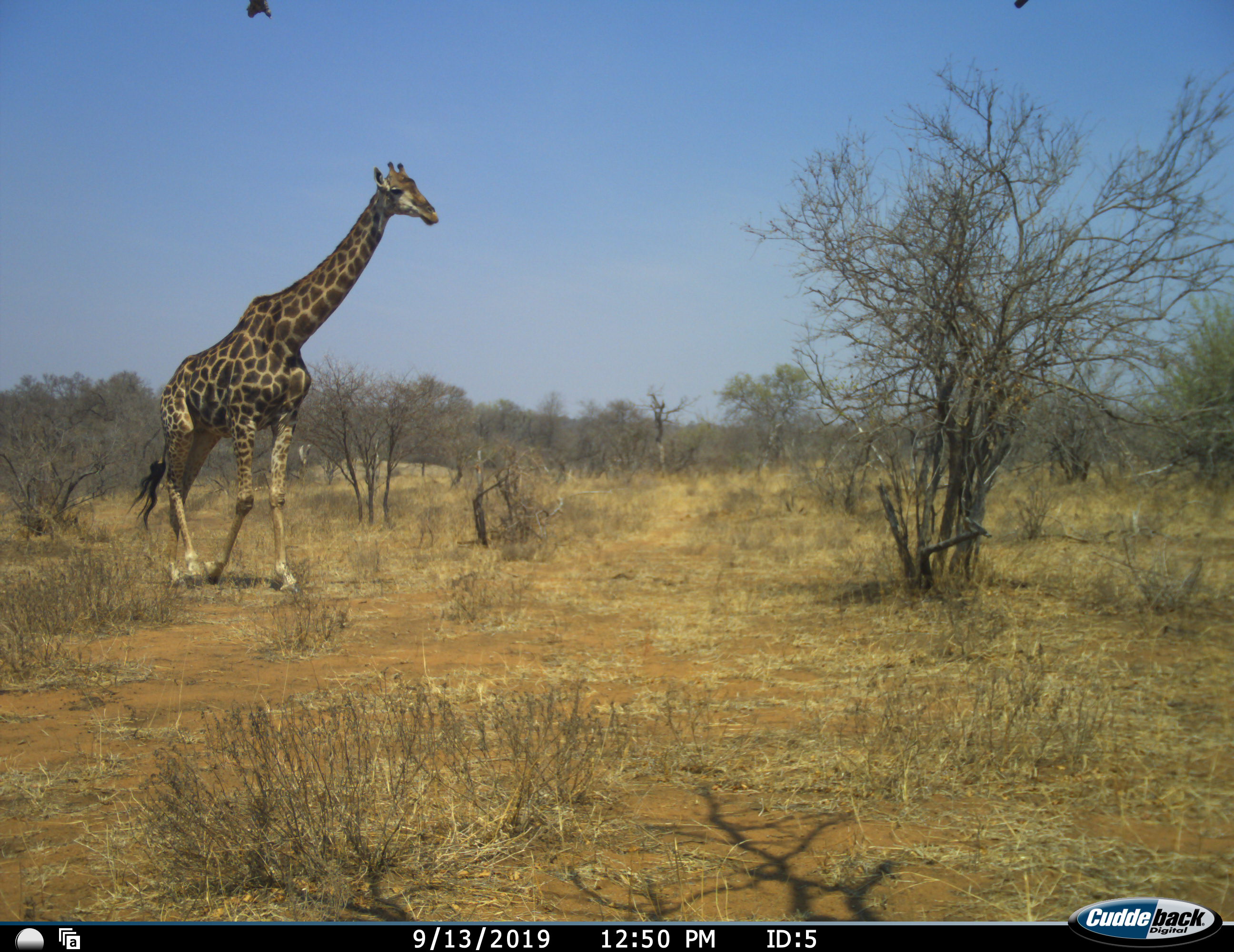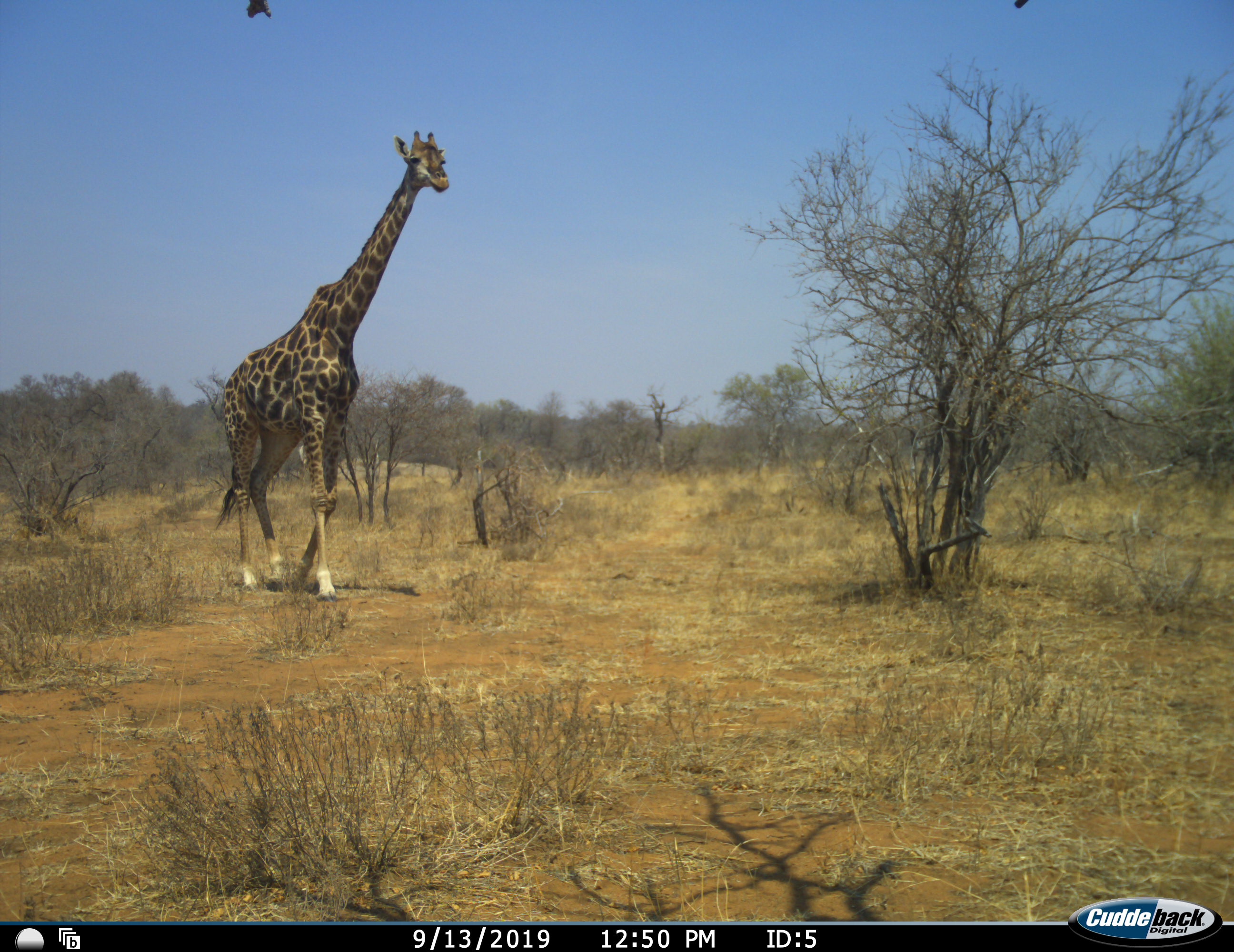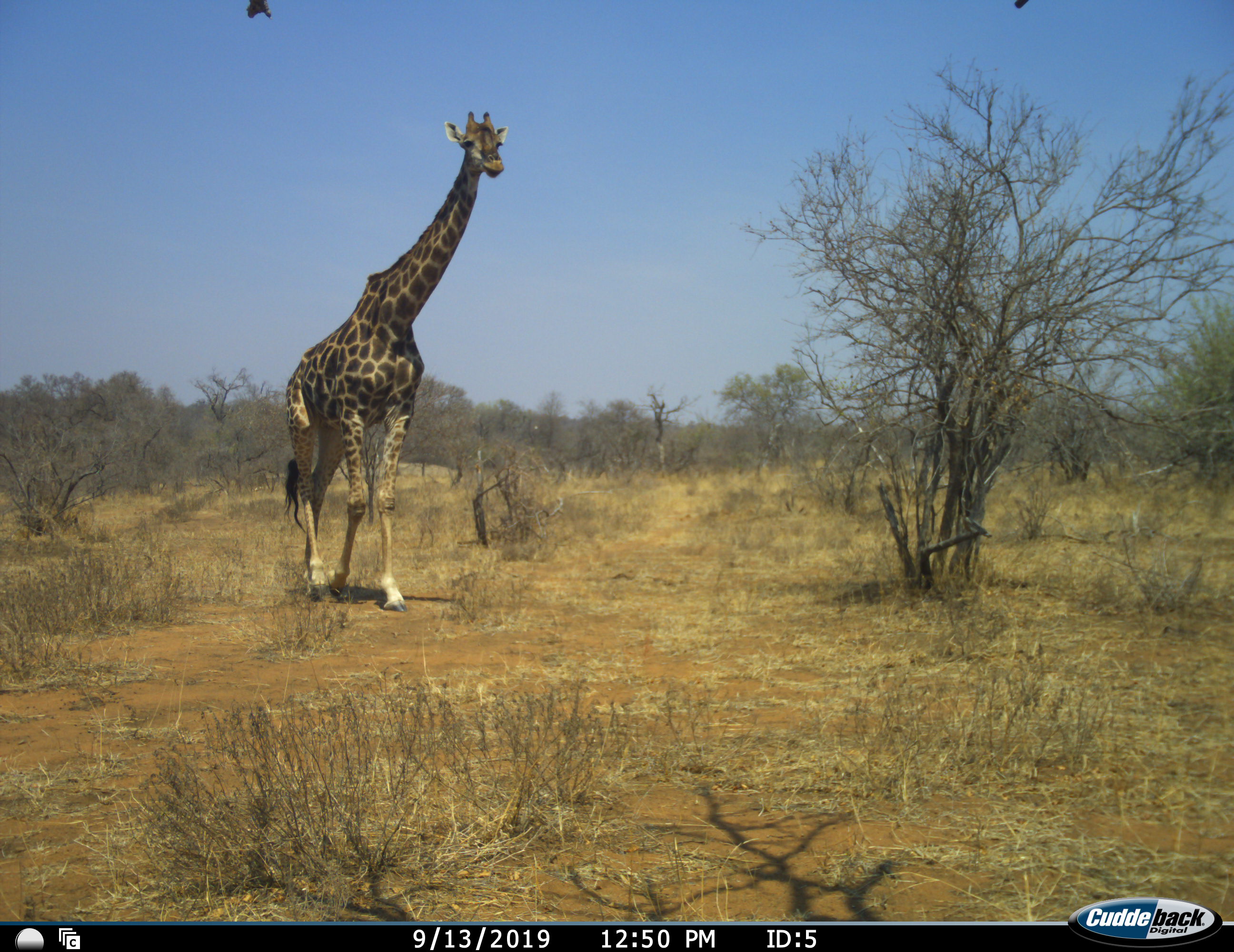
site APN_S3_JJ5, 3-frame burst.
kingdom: Animalia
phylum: Chordata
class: Mammalia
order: Artiodactyla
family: Giraffidae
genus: Giraffa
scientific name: Giraffa camelopardalis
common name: giraffe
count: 1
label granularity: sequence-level